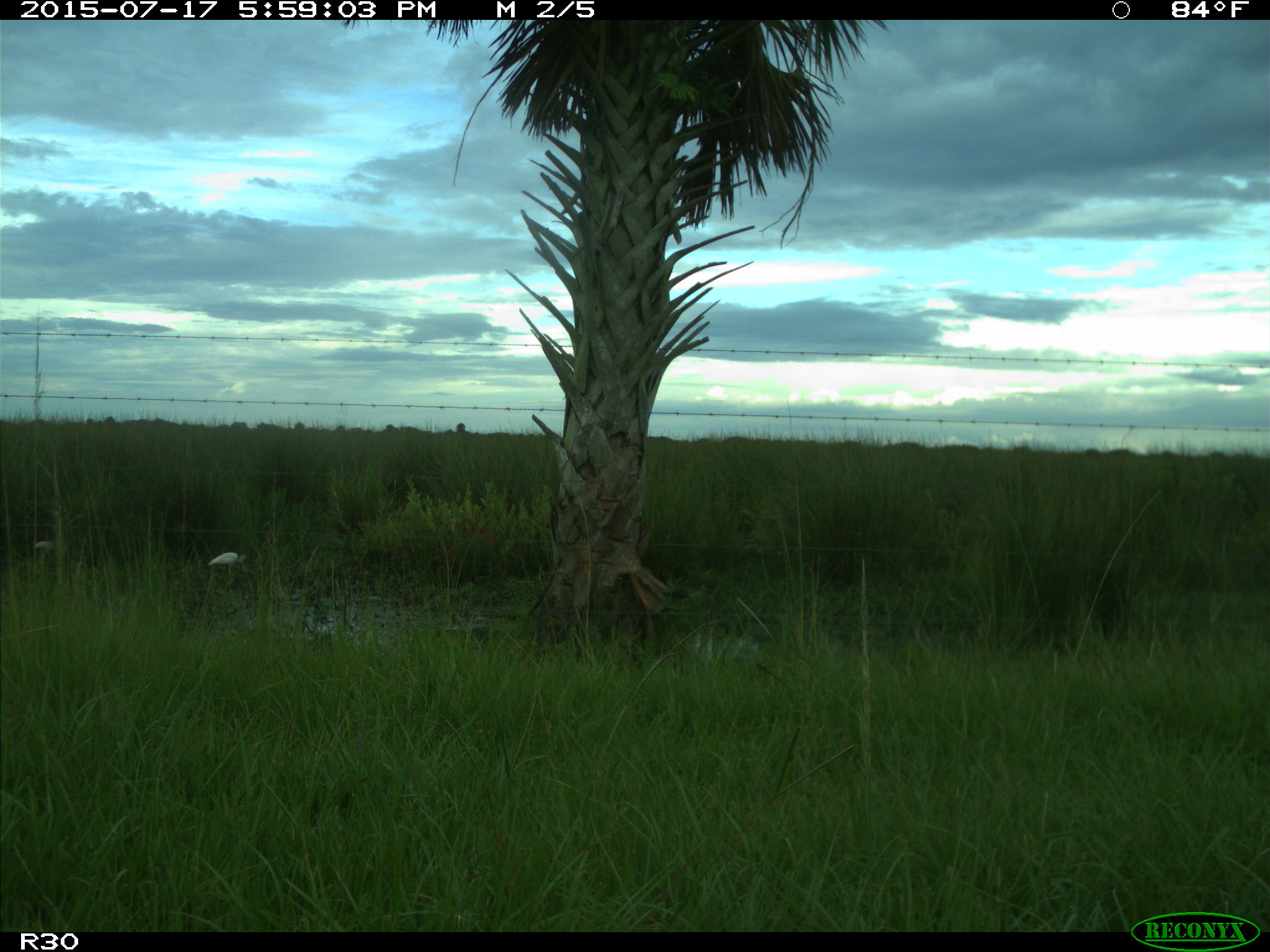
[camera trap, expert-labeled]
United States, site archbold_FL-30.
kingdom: Animalia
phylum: Chordata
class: Aves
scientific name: Aves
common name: birds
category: unidentified bird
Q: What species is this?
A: Unidentified bird (birds) (Aves).